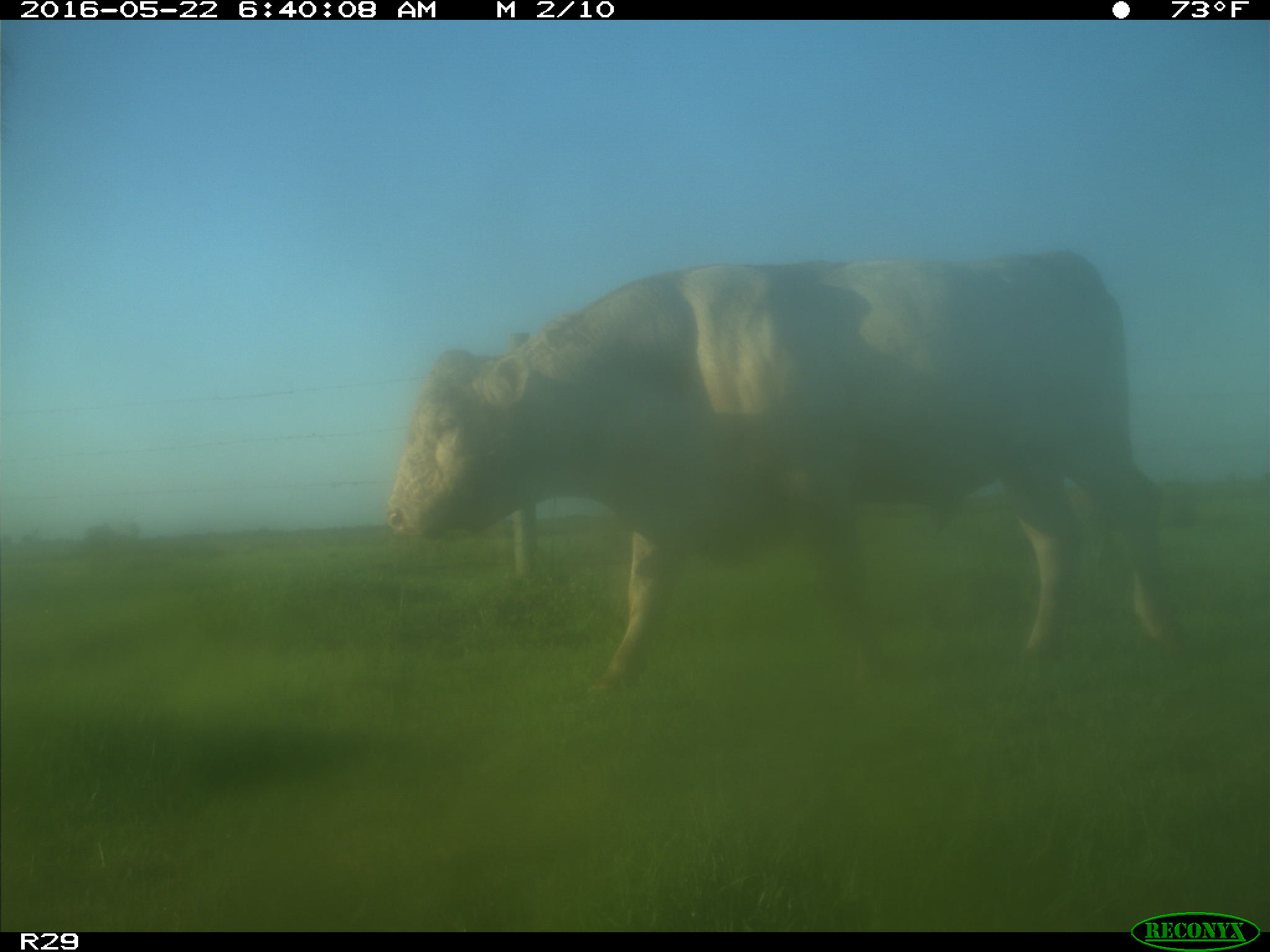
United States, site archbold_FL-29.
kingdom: Animalia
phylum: Chordata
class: Mammalia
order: Artiodactyla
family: Bovidae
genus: Bos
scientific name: Bos taurus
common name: domestic cow